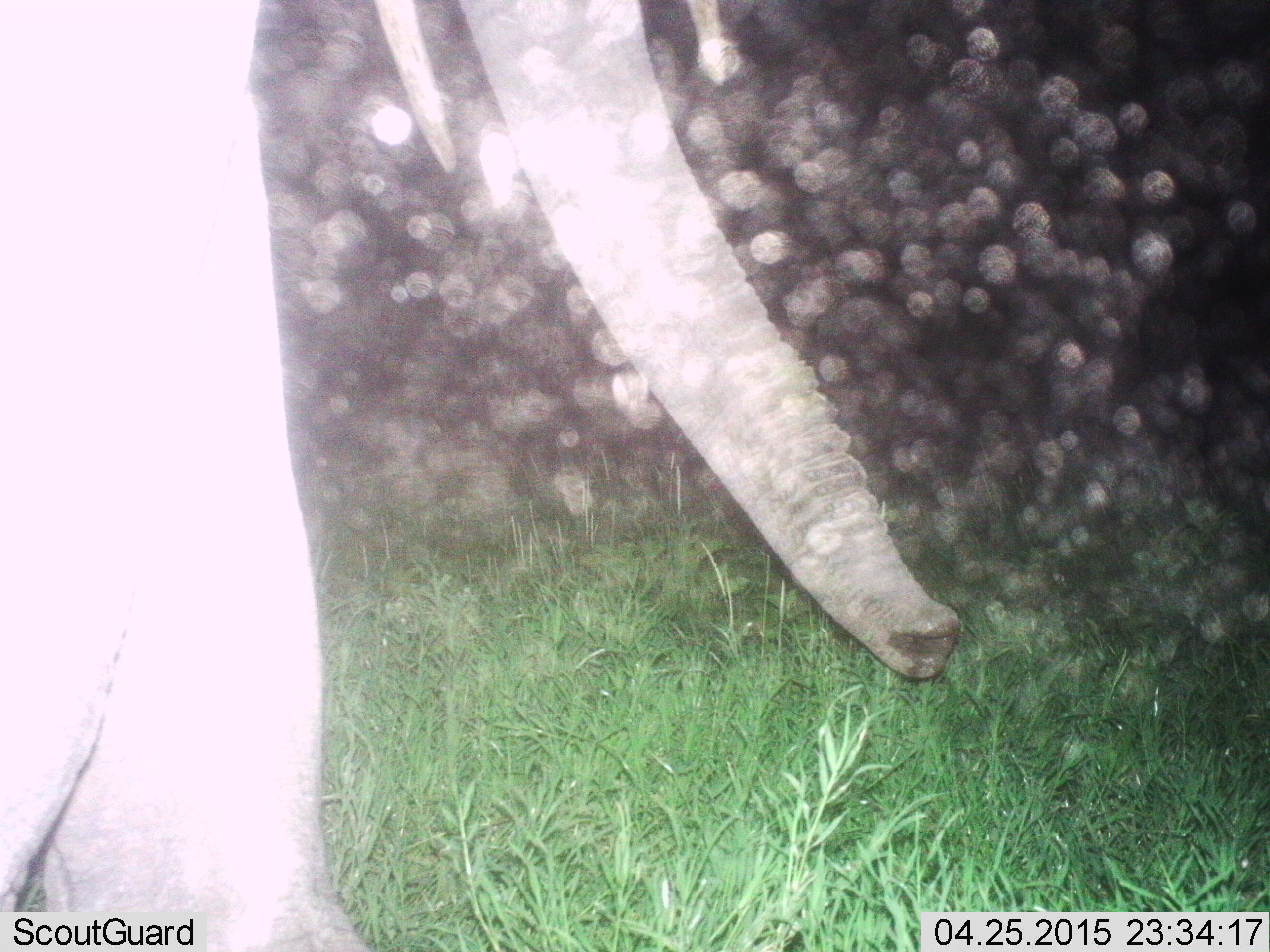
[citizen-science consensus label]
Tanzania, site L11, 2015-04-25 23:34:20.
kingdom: Animalia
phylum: Chordata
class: Mammalia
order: Proboscidea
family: Elephantidae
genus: Loxodonta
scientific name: Loxodonta africana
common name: african bush elephant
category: elephant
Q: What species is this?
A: Elephant (african bush elephant) (Loxodonta africana).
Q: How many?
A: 1.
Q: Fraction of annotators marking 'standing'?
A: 100%.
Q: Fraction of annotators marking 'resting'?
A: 0%.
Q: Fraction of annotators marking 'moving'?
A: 0%.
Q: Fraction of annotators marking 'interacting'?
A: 0%.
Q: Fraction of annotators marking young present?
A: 0%.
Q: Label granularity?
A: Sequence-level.